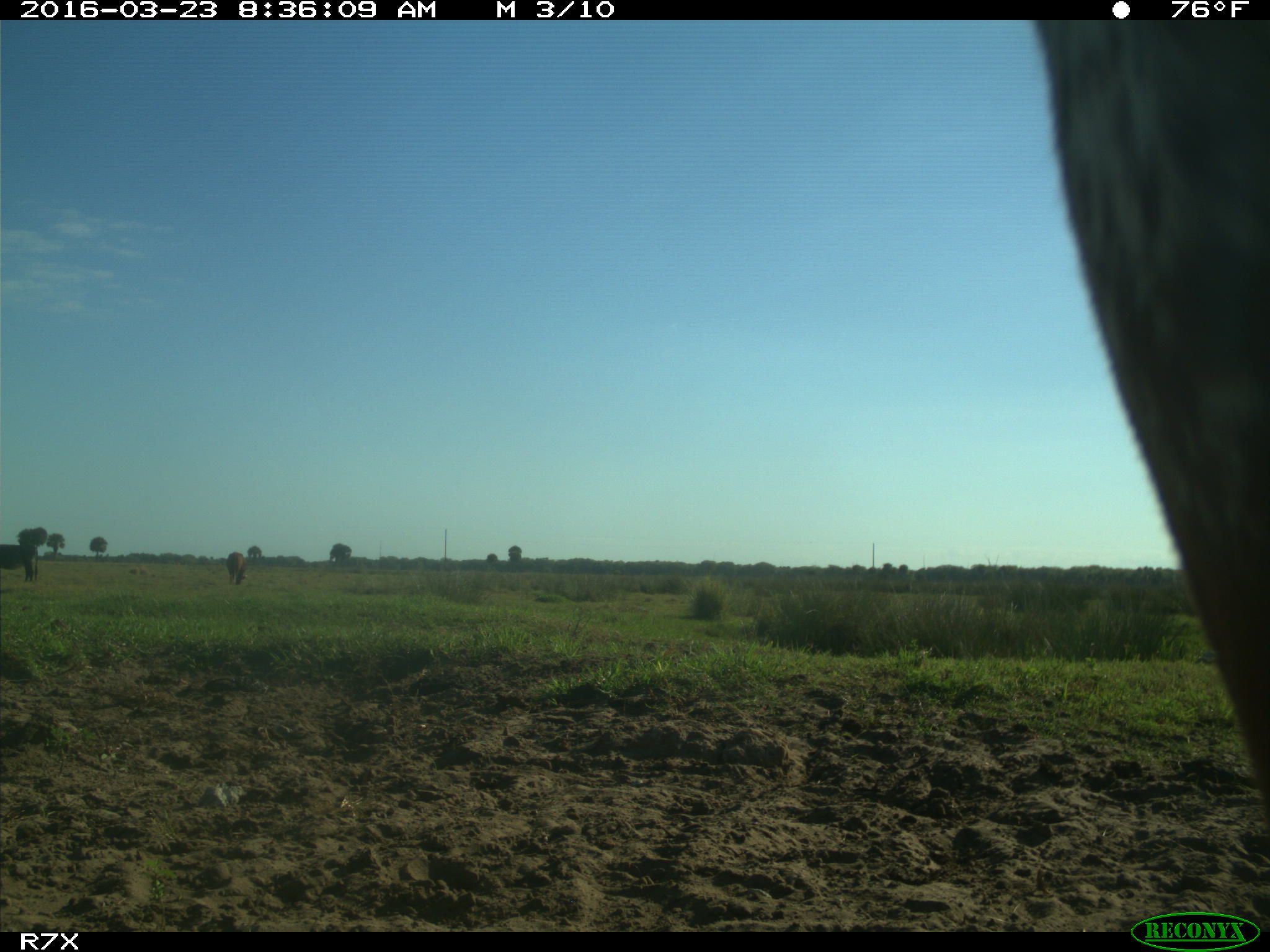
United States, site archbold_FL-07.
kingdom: Animalia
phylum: Chordata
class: Mammalia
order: Artiodactyla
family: Bovidae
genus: Bos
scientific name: Bos taurus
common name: domestic cow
Bos taurus (domestic cow).